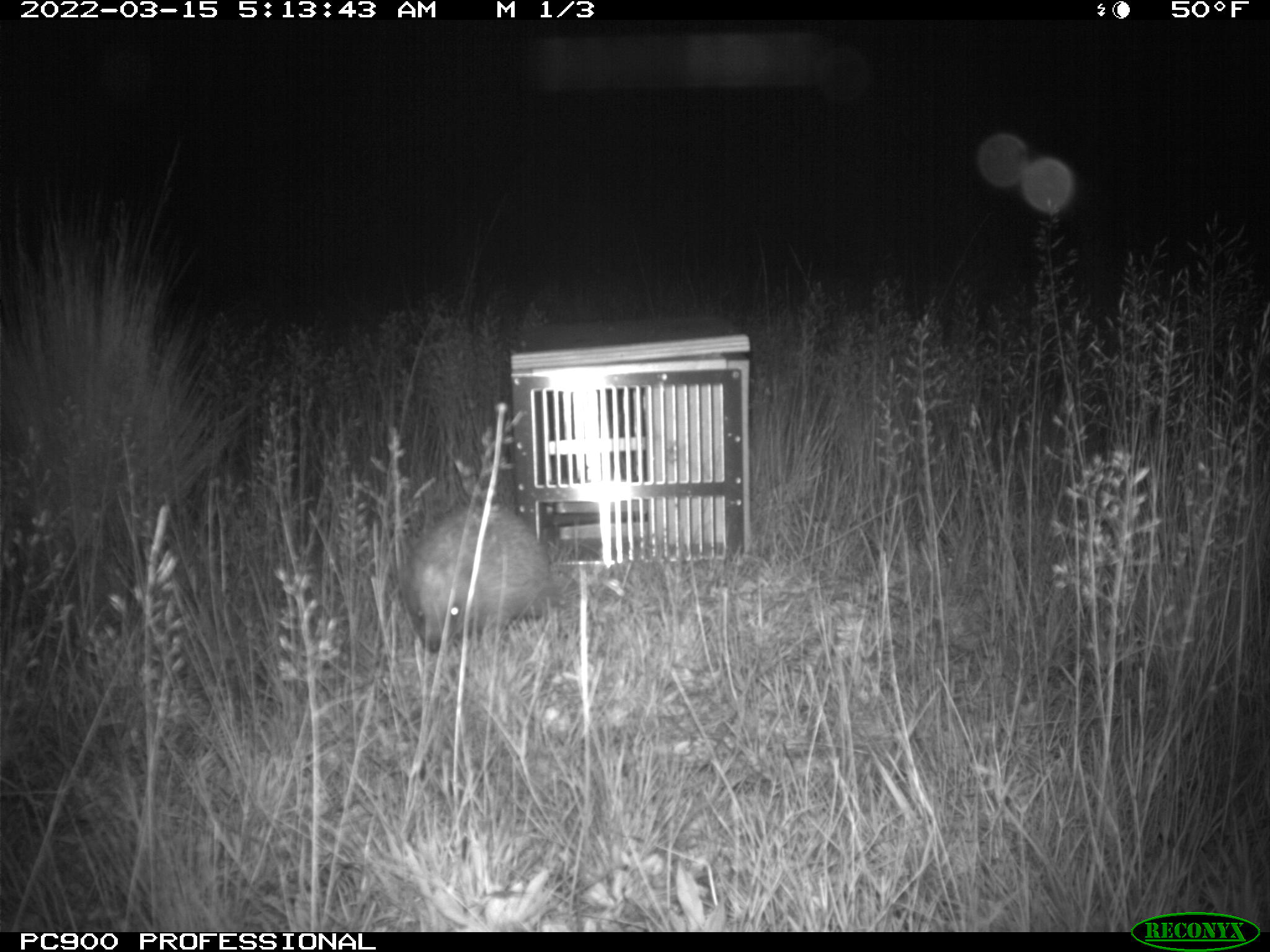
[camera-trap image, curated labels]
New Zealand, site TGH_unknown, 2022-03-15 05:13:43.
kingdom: Animalia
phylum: Chordata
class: Mammalia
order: Eulipotyphla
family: Erinaceidae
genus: Erinaceus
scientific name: Erinaceus europaeus europaeus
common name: european hedgehog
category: hedgehog